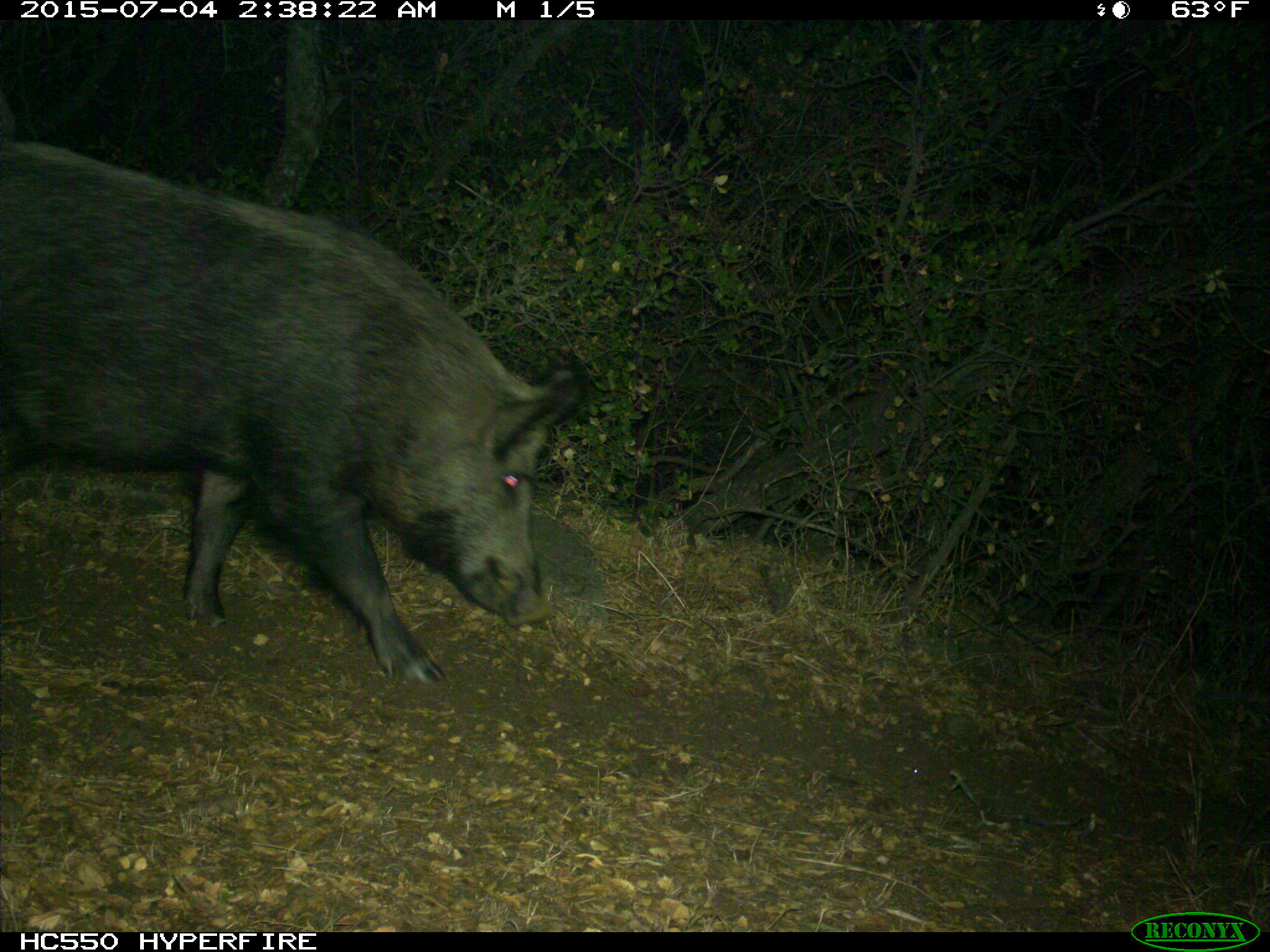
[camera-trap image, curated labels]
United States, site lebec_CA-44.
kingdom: Animalia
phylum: Chordata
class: Mammalia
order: Artiodactyla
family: Suidae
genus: Sus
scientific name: Sus scrofa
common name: wild boar